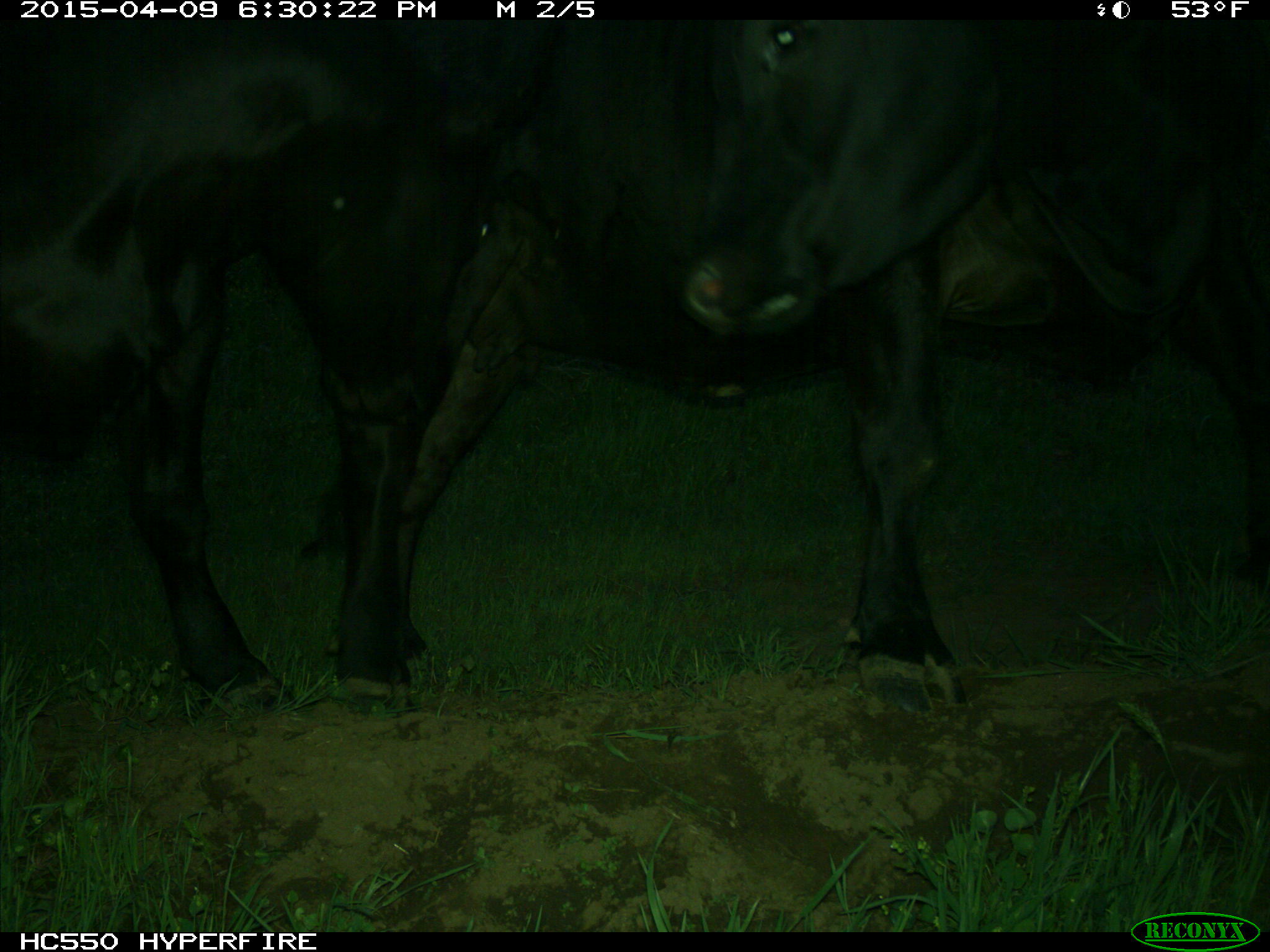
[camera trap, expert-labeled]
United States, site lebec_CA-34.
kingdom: Animalia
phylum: Chordata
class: Mammalia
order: Artiodactyla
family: Bovidae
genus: Bos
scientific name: Bos taurus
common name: domestic cow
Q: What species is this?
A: Bos taurus (domestic cow).